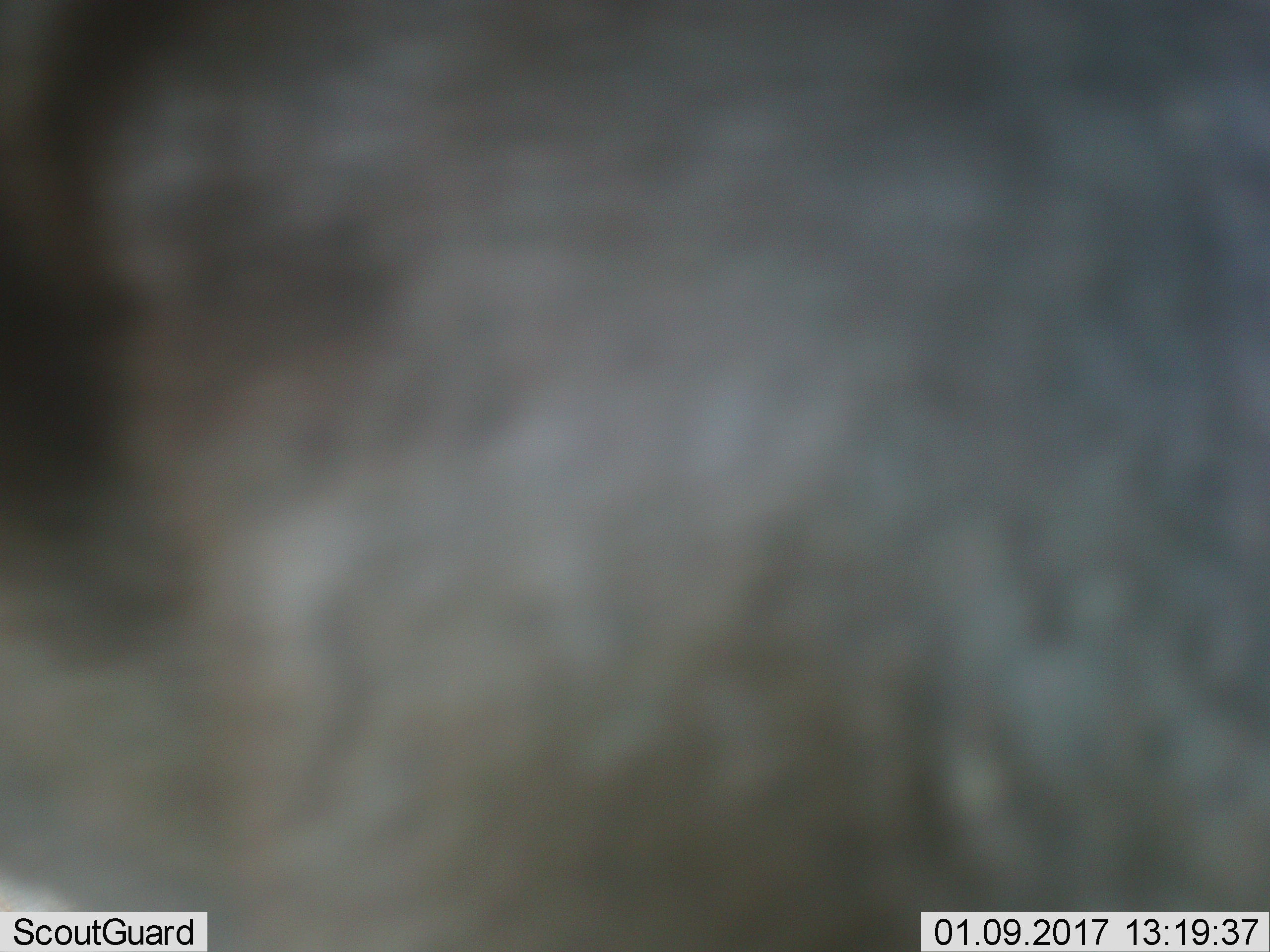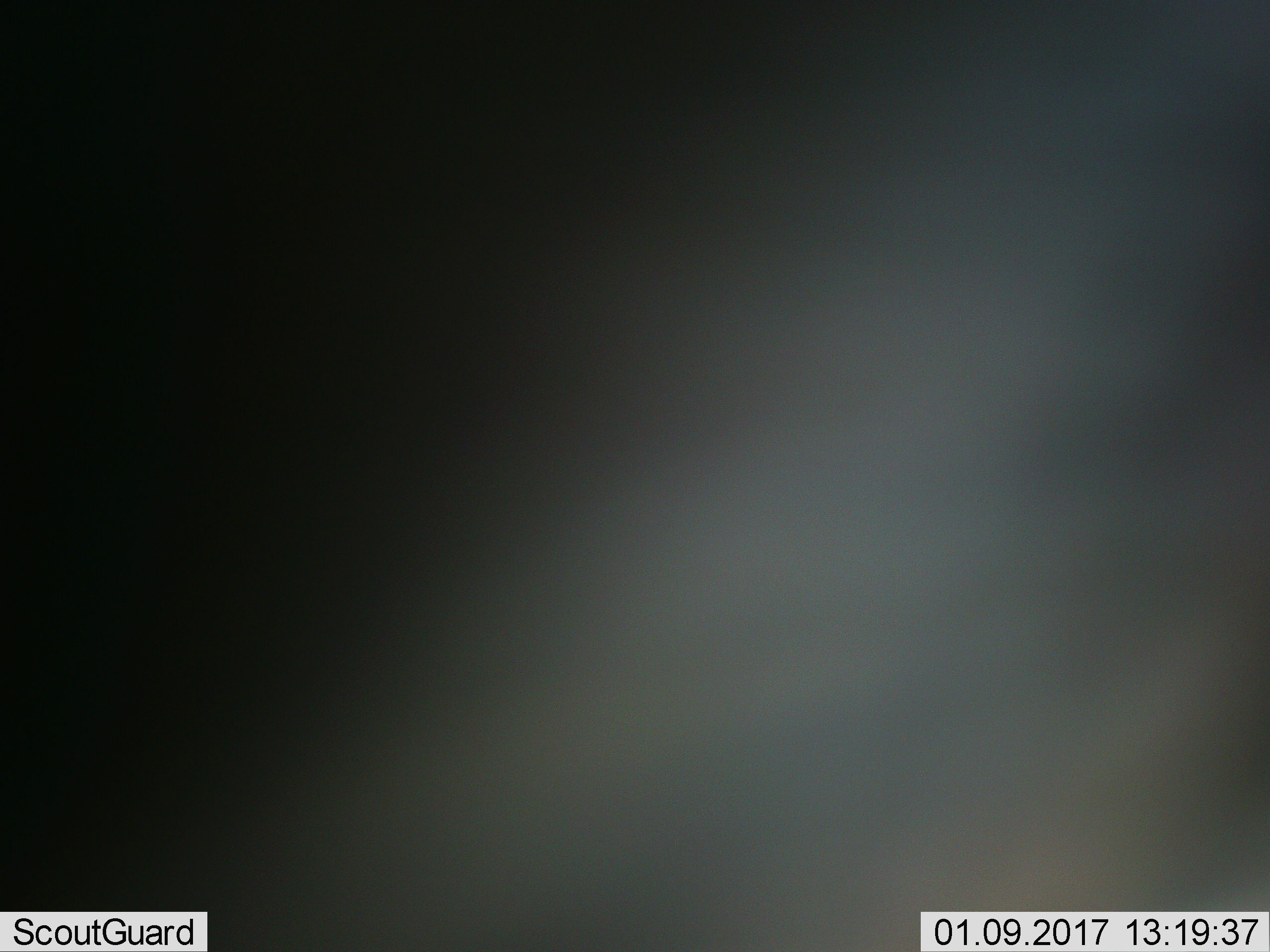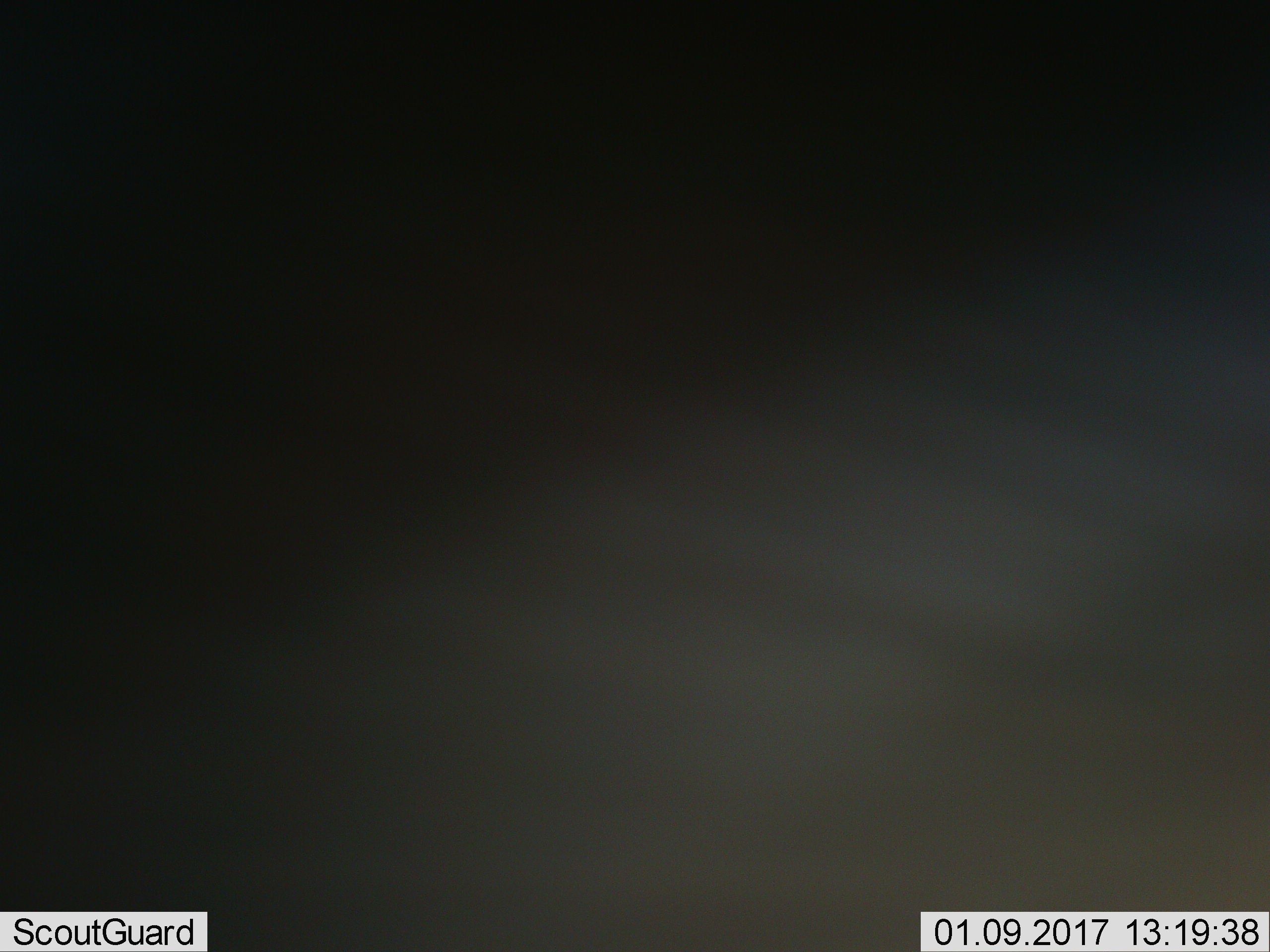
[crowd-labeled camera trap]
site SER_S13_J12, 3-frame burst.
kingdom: Animalia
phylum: Chordata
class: Mammalia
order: Artiodactyla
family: Bovidae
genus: Connochaetes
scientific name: Connochaetes taurinus taurinus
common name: blue wildebeest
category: wildebeestblue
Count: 1.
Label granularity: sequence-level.